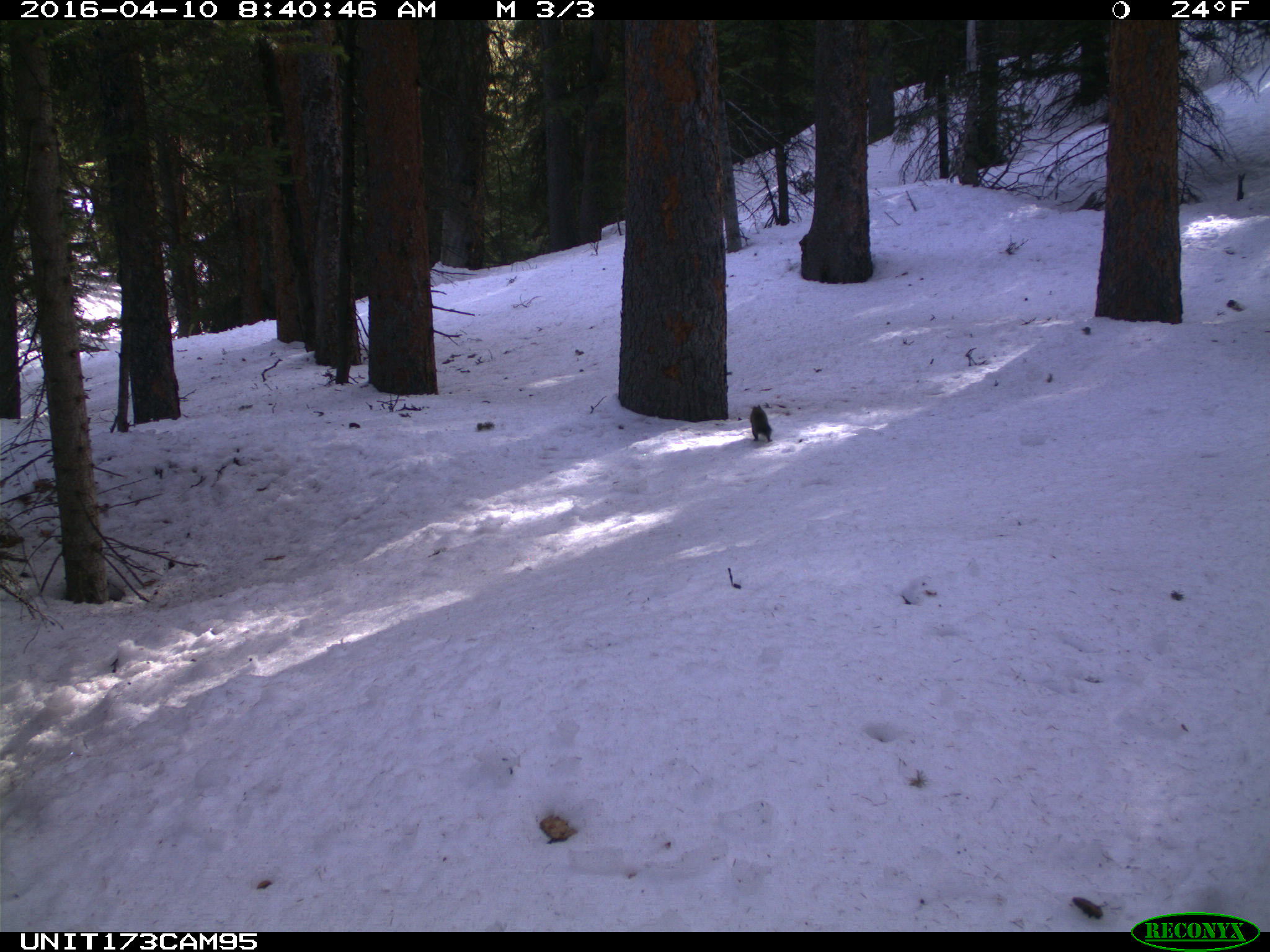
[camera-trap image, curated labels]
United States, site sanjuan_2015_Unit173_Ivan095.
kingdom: Animalia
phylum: Chordata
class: Mammalia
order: Rodentia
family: Sciuridae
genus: Tamiasciurus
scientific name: Tamiasciurus hudsonicus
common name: american red squirrel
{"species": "Tamiasciurus hudsonicus (american red squirrel)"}